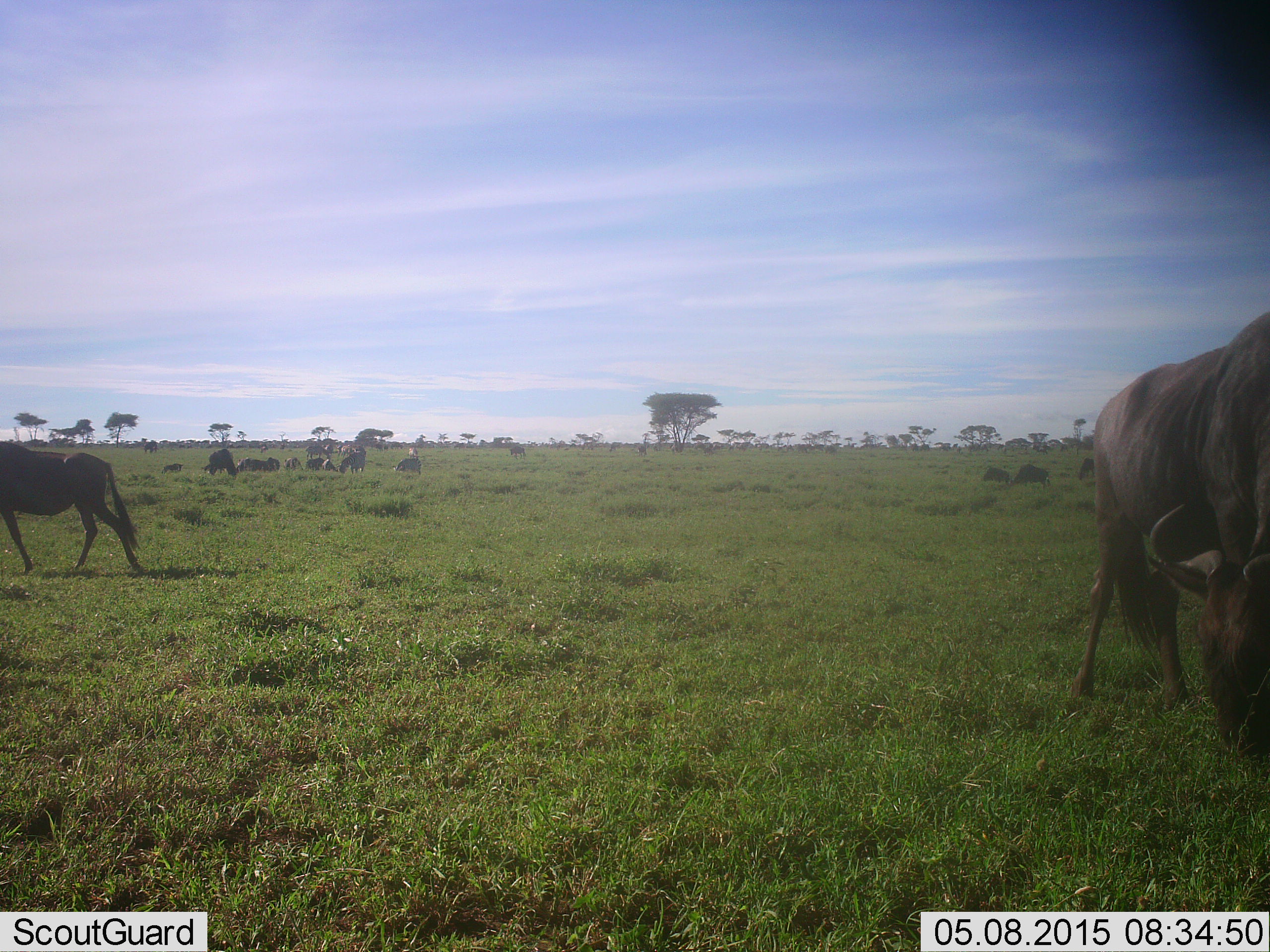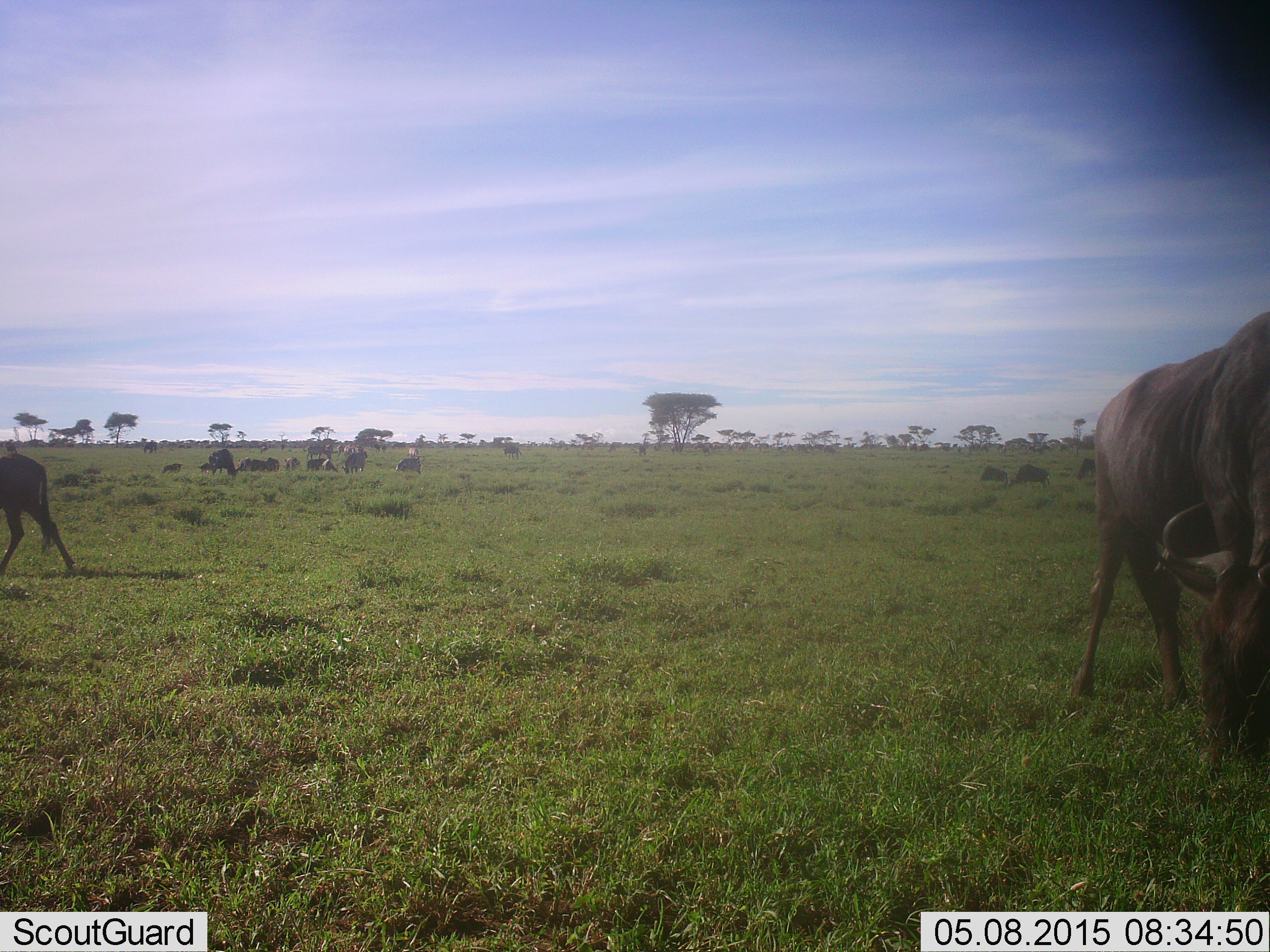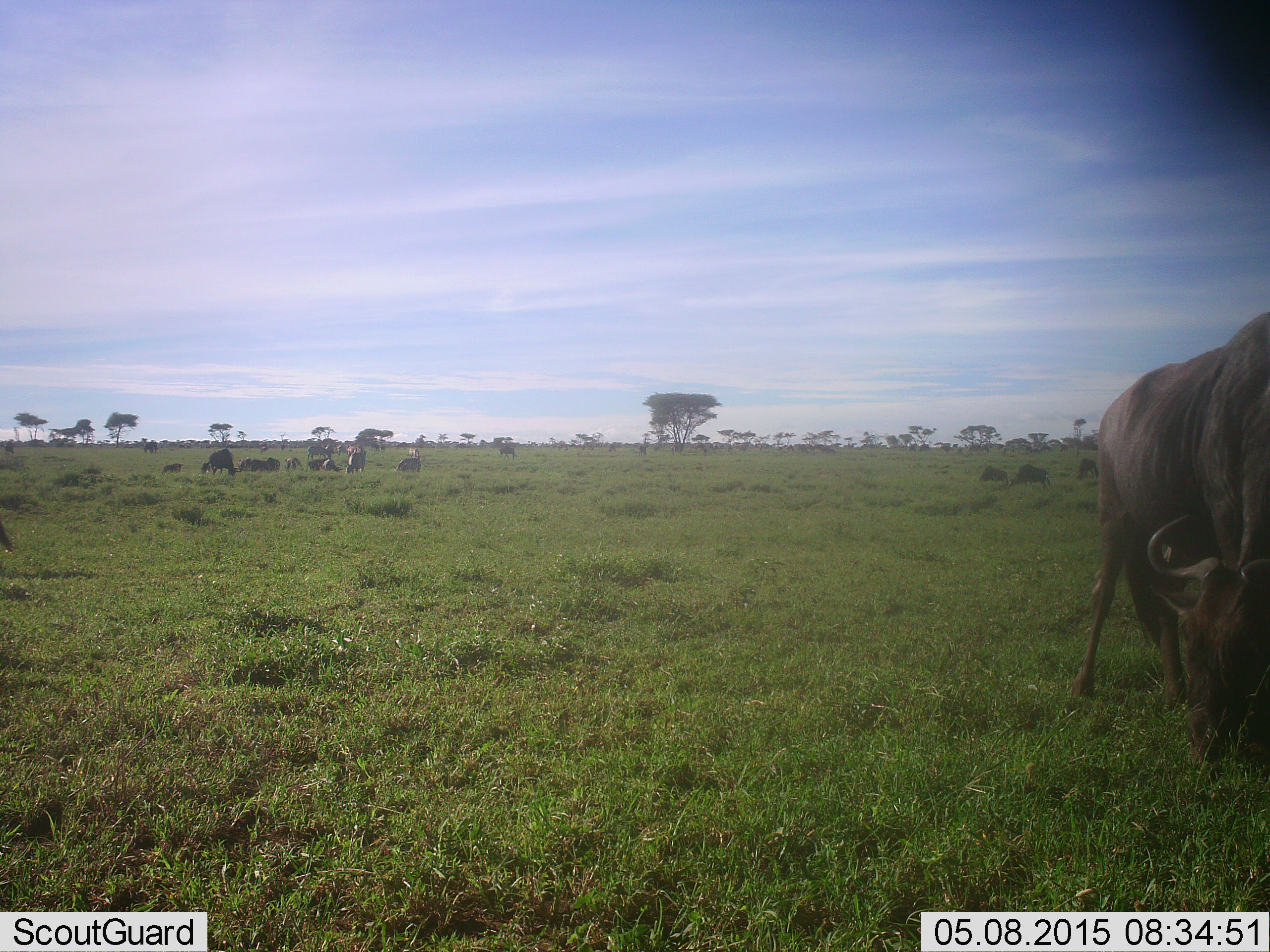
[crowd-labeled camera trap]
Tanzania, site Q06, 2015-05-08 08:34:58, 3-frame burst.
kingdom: Animalia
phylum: Chordata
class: Mammalia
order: Artiodactyla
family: Bovidae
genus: Connochaetes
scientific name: Connochaetes taurinus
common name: blue wildebeest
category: wildebeest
Wildebeest (blue wildebeest) (Connochaetes taurinus), count 11-50. Behavior (volunteer vote fractions): standing 64%, resting 27%, moving 64%, interacting 18%. Young present (vote fraction): 0%. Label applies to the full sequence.